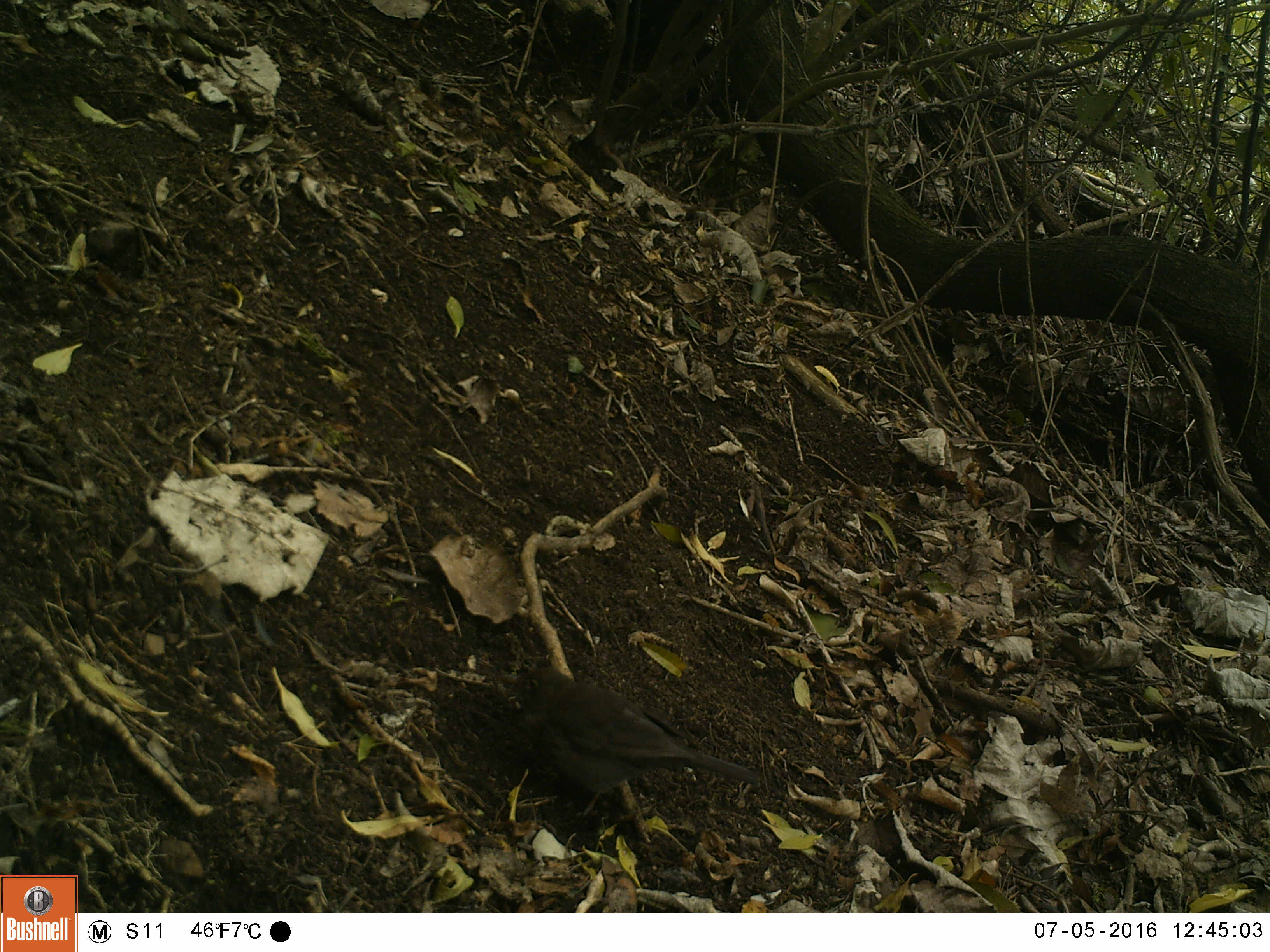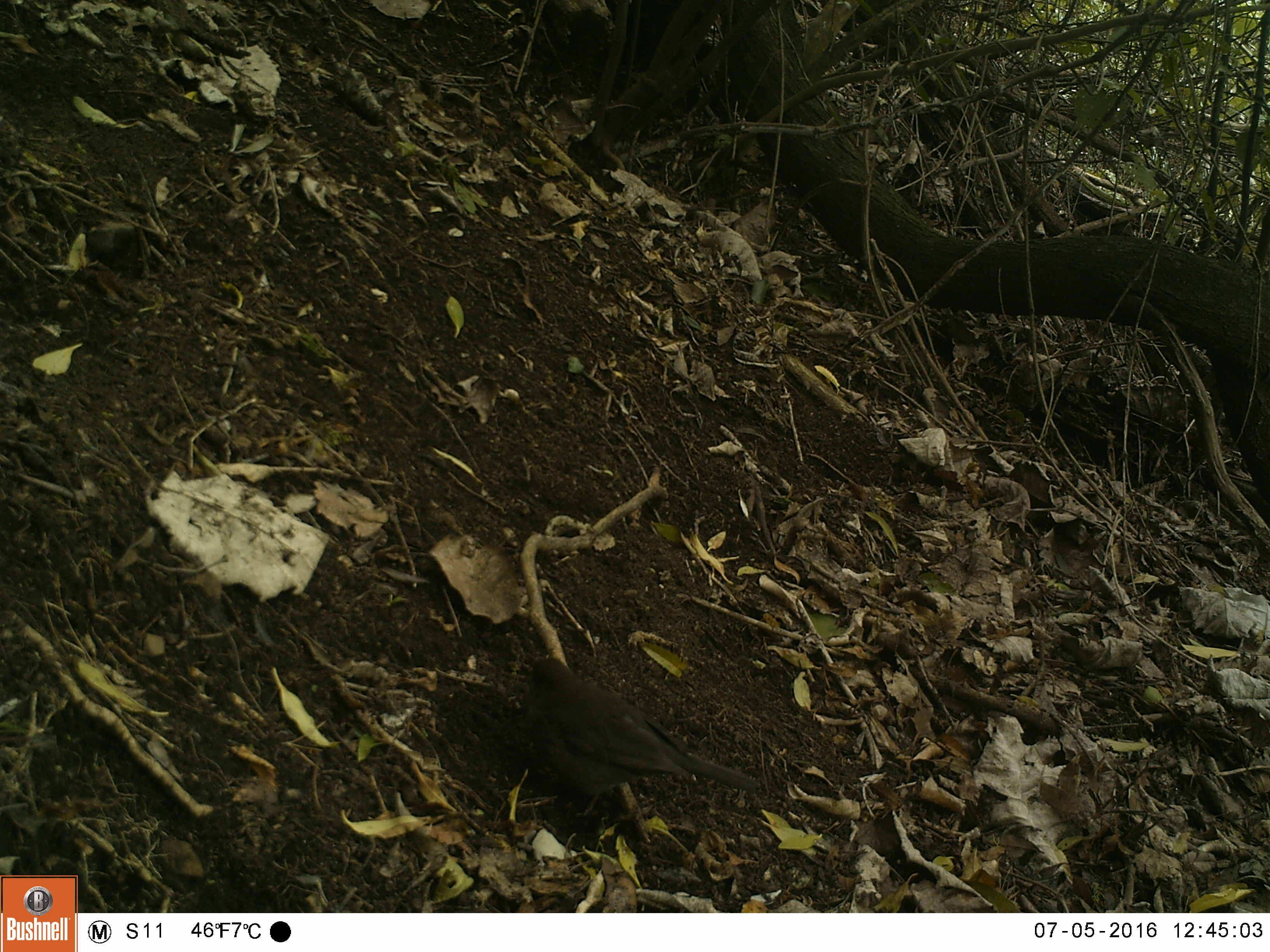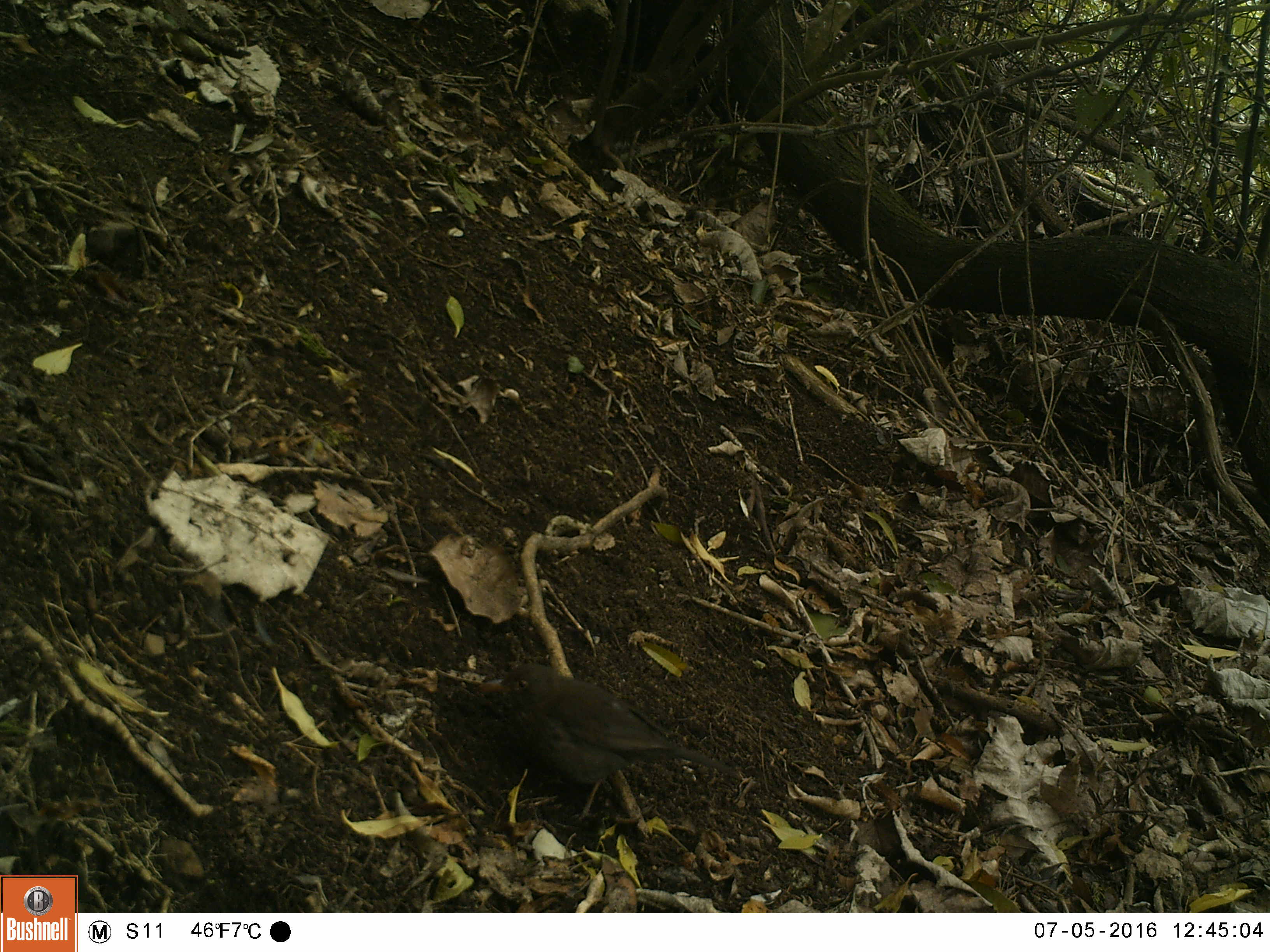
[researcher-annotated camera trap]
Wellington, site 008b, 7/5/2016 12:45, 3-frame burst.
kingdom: Animalia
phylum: Chordata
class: Aves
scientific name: Aves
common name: bird